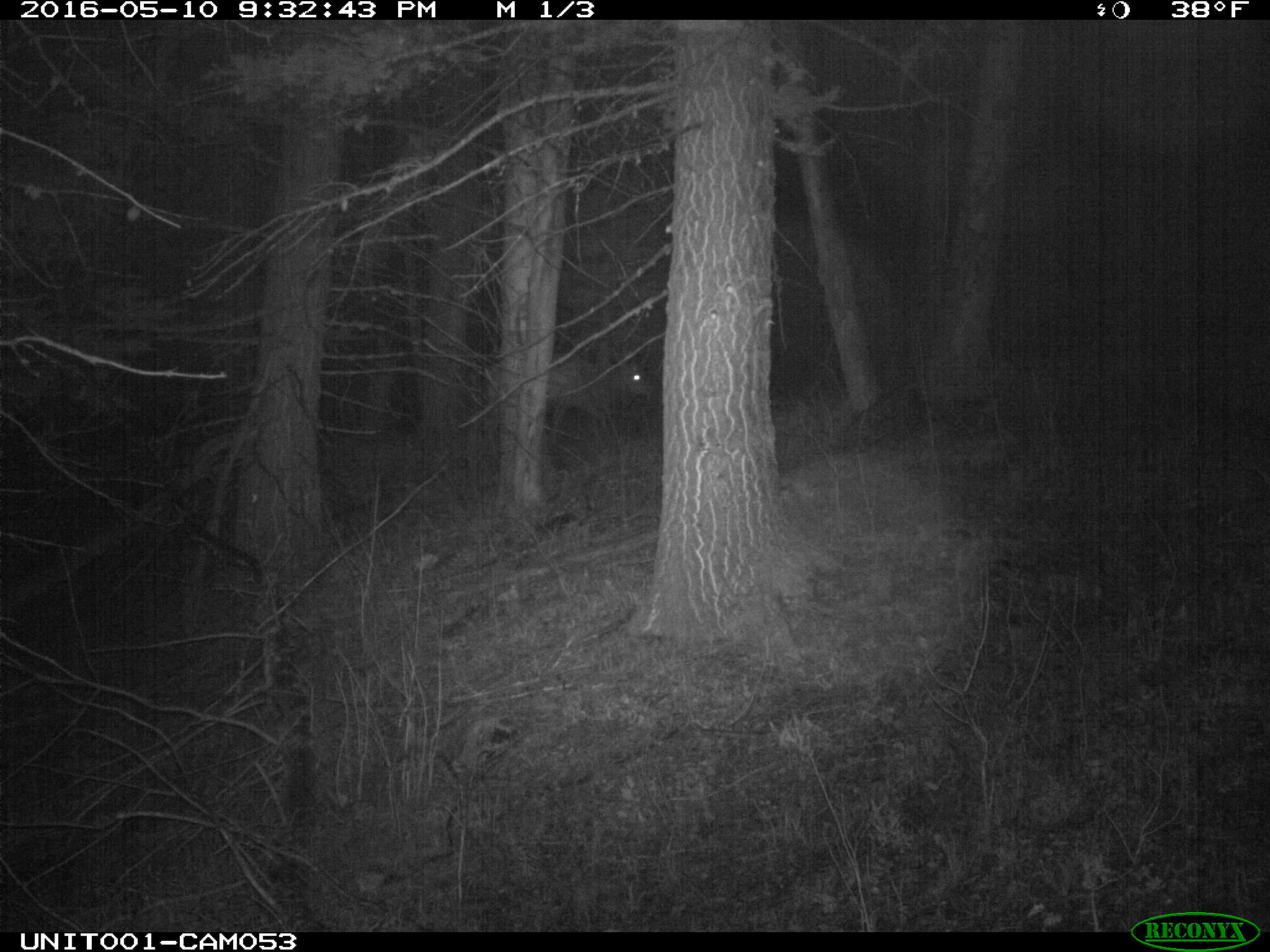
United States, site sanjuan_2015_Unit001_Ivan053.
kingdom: Animalia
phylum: Chordata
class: Mammalia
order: Artiodactyla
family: Cervidae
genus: Cervus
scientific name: Cervus elaphus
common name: red deer